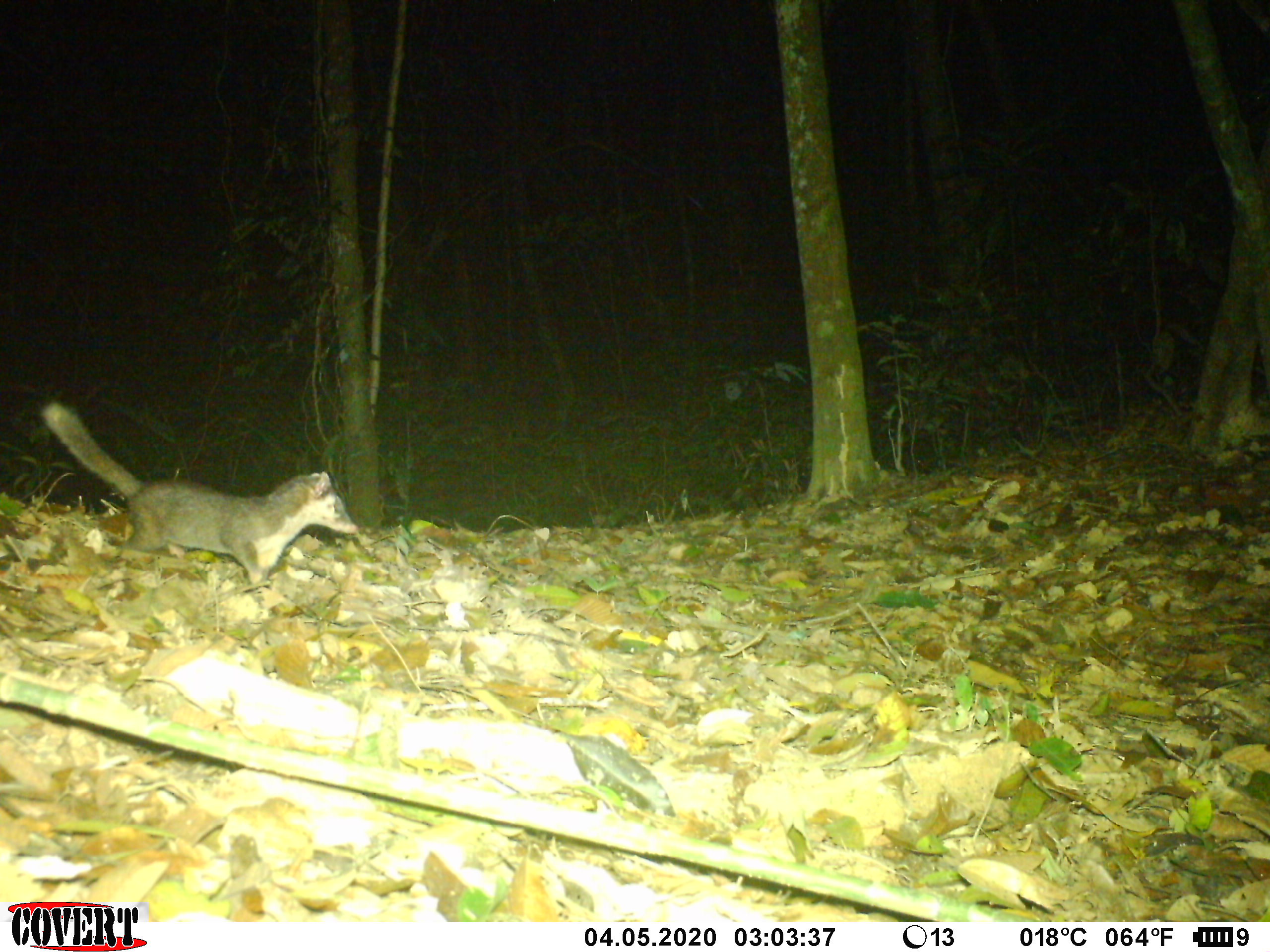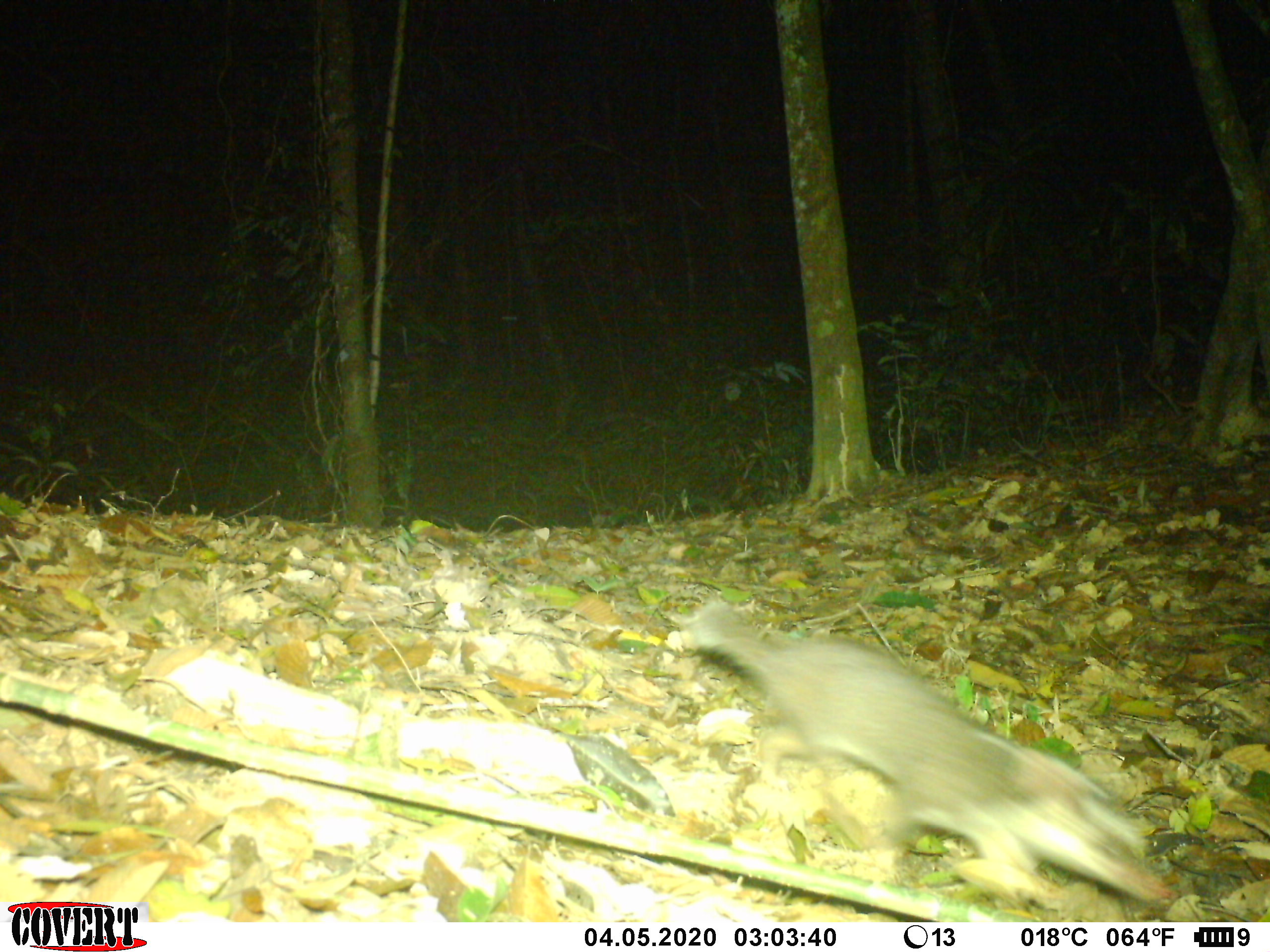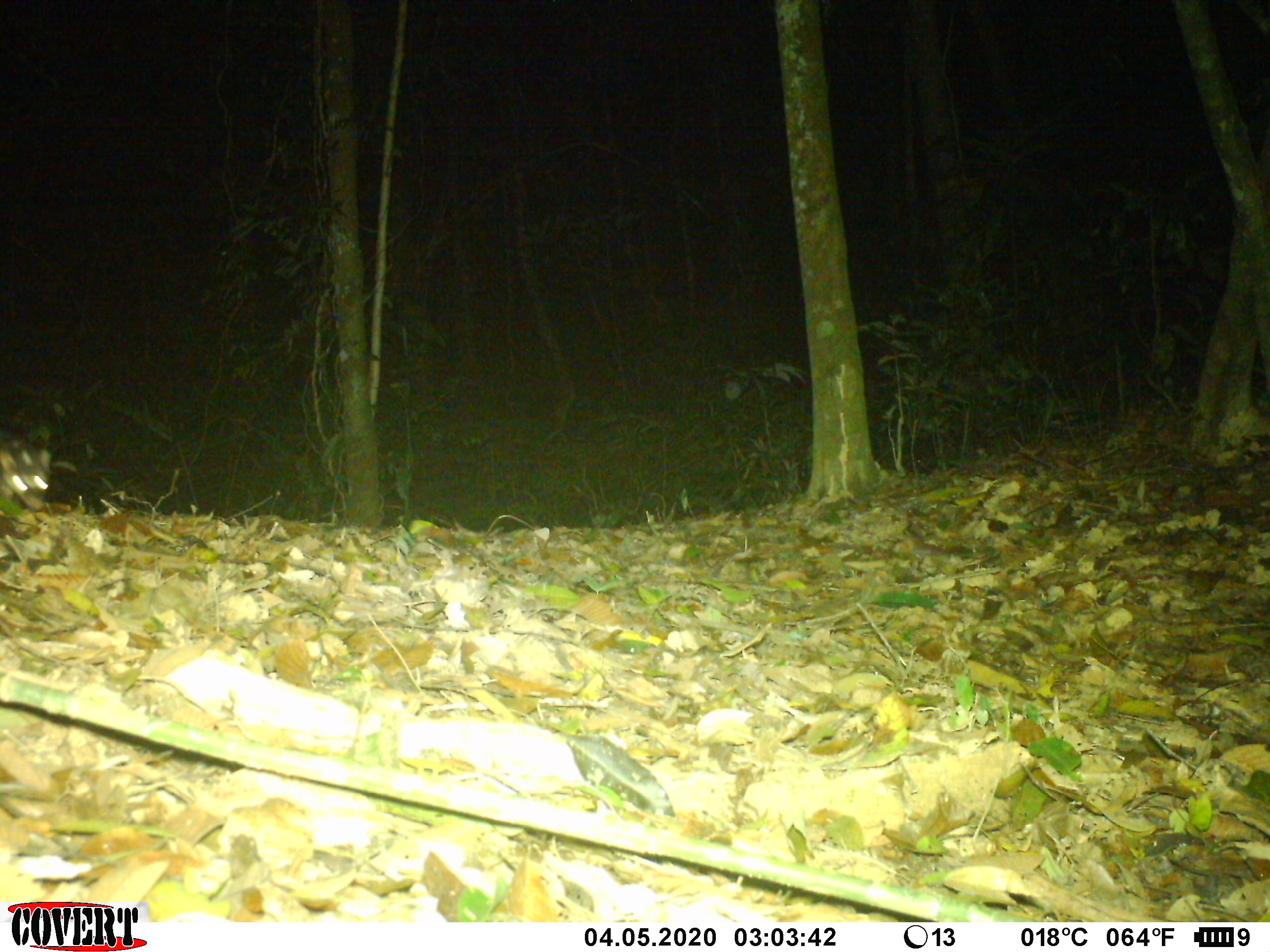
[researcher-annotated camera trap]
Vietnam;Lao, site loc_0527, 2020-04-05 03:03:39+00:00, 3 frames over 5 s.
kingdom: Animalia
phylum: Chordata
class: Mammalia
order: Carnivora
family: Mustelidae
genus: Melogale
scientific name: Melogale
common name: ferret badger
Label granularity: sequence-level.